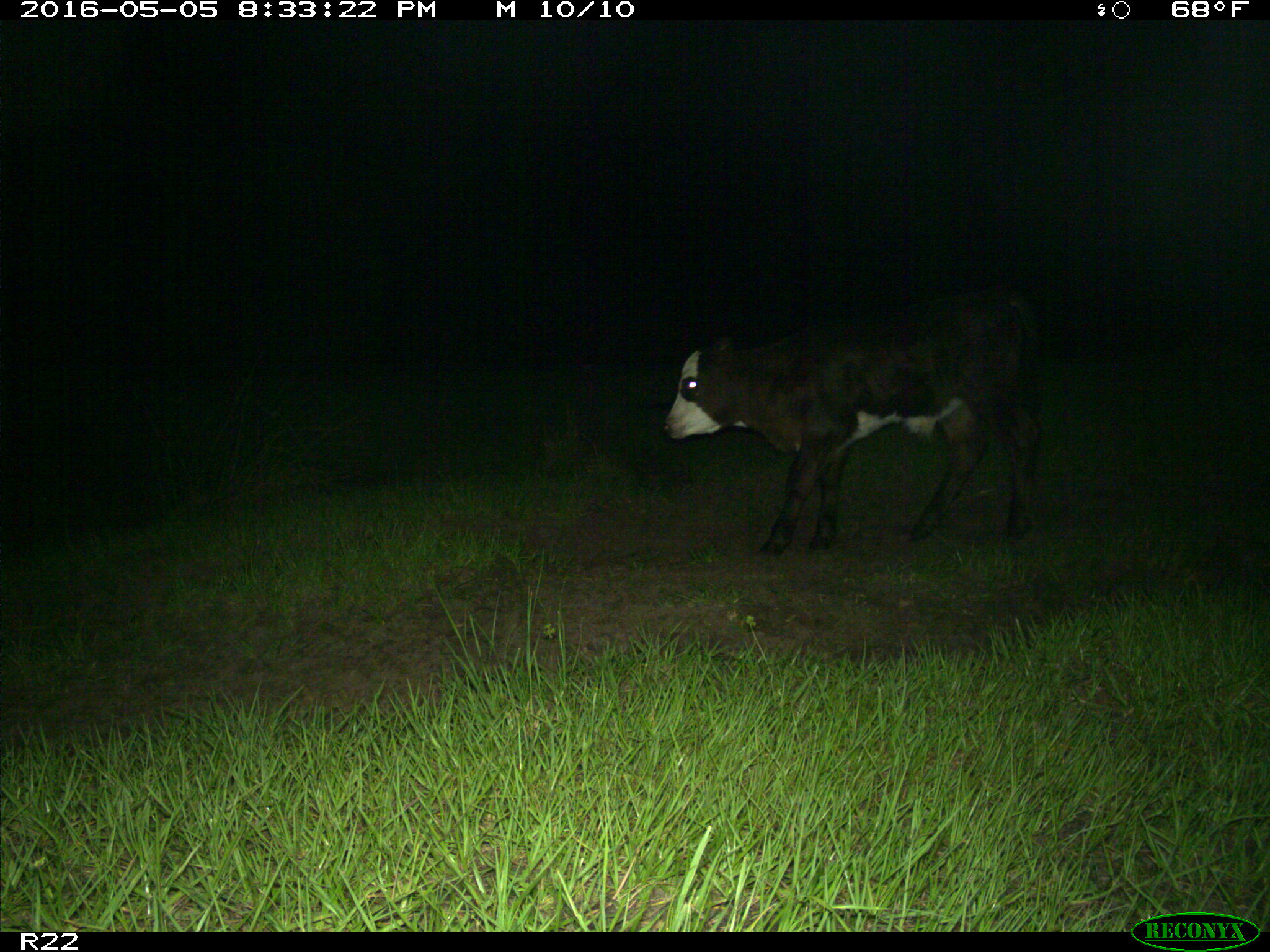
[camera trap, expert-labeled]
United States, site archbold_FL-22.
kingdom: Animalia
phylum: Chordata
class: Mammalia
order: Artiodactyla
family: Bovidae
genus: Bos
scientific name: Bos taurus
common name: domestic cow